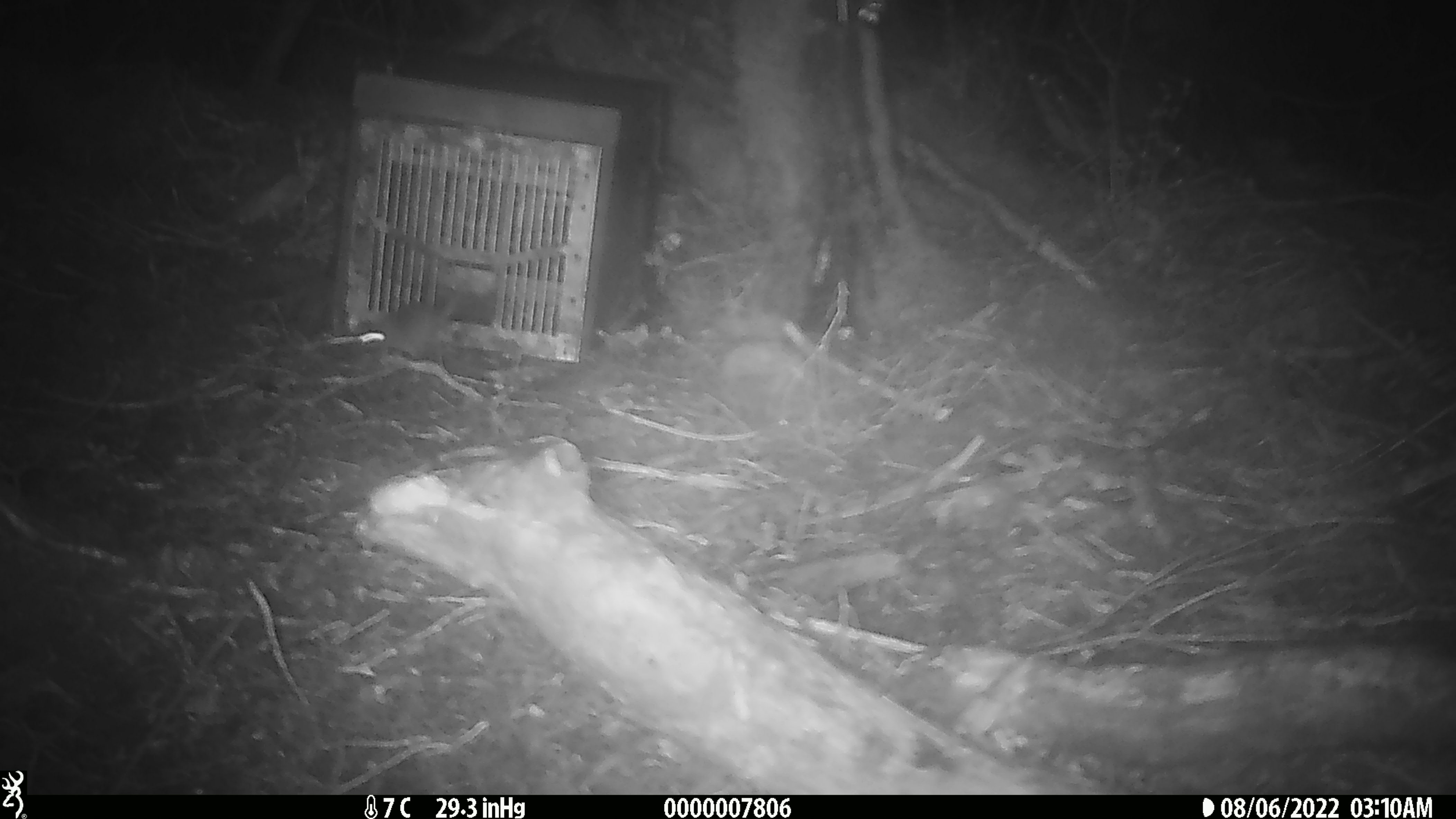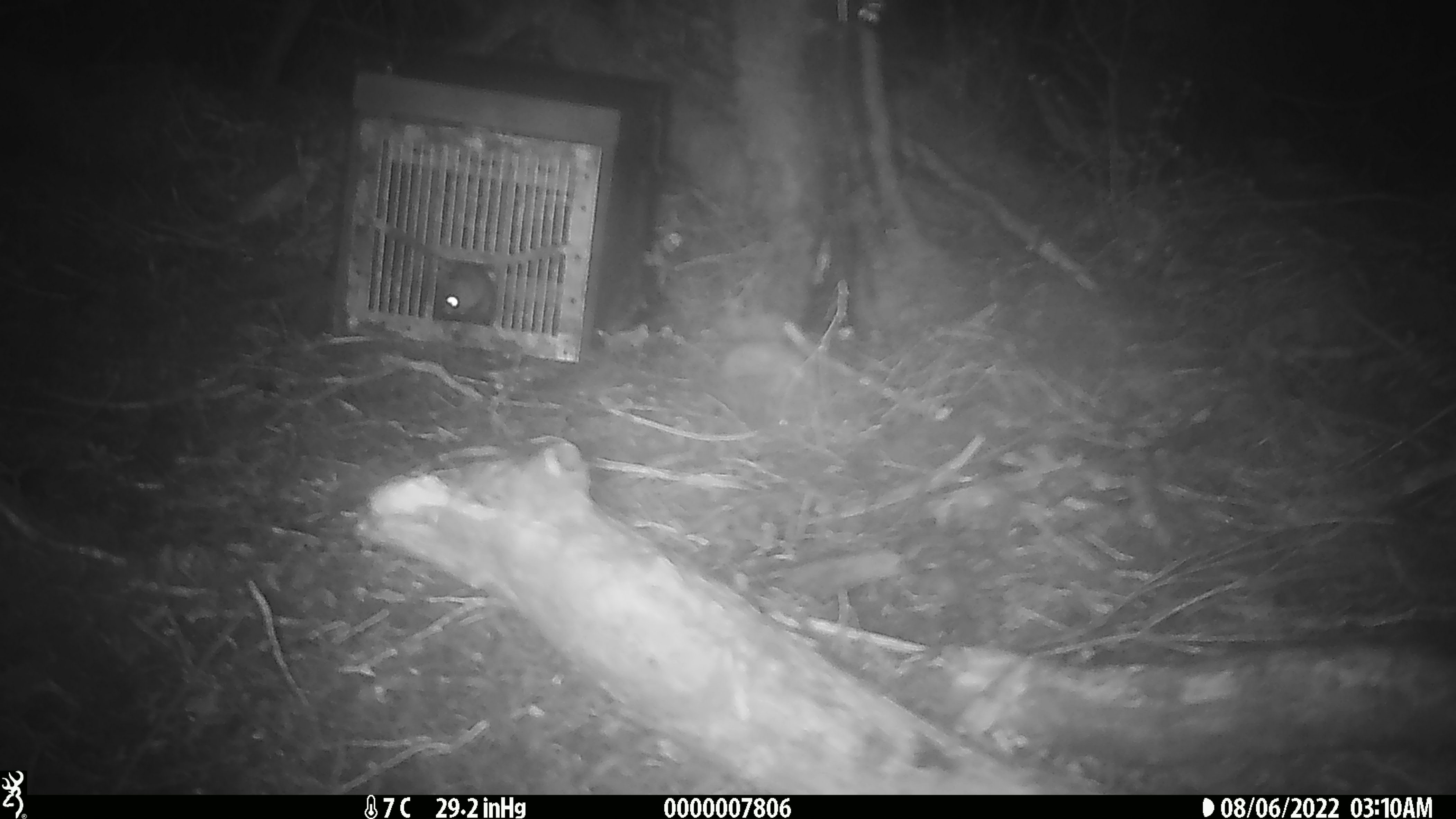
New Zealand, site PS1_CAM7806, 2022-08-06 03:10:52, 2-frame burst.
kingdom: Animalia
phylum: Chordata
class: Mammalia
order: Rodentia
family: Muridae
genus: Mus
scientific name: Mus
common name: mouse